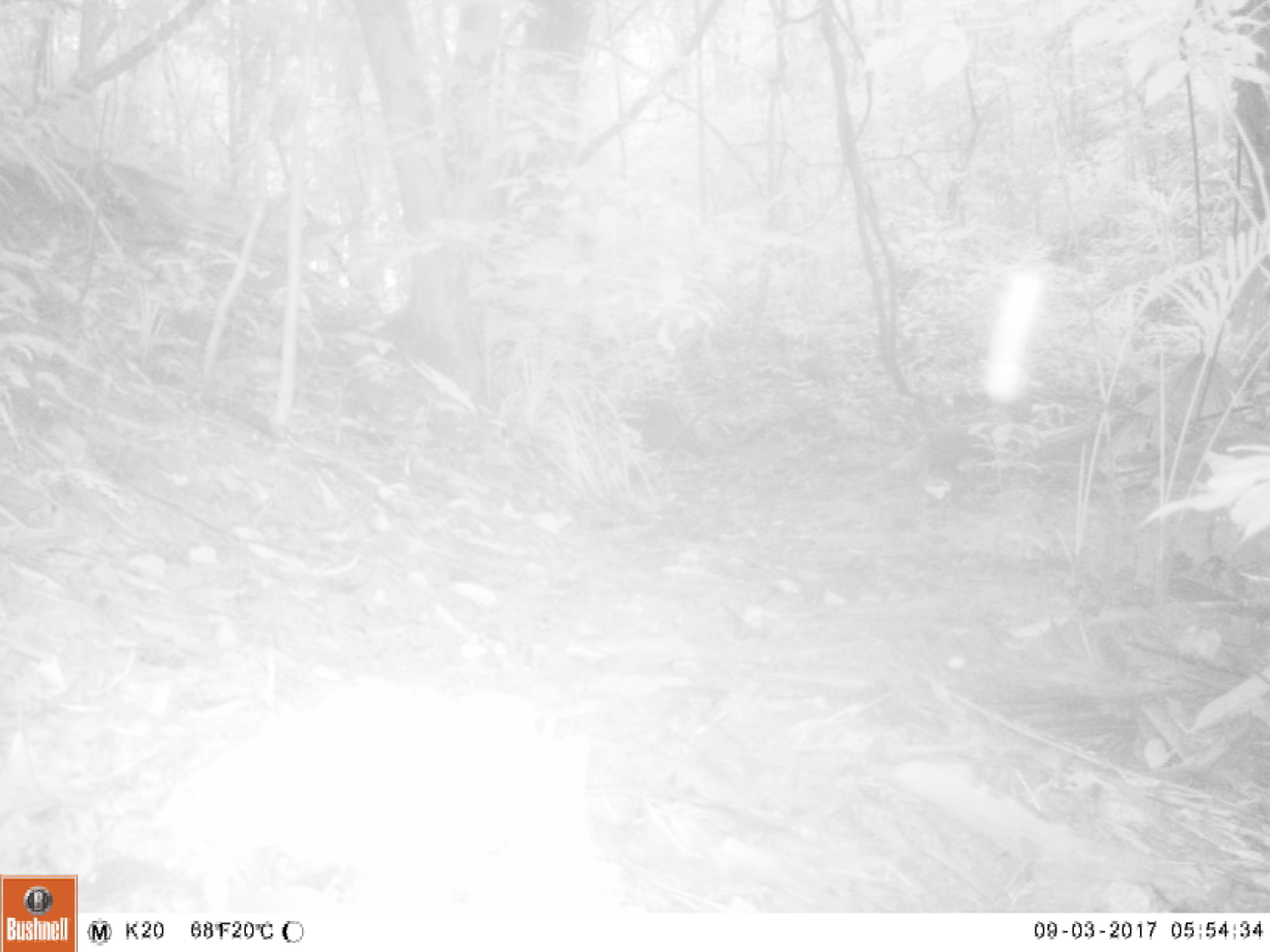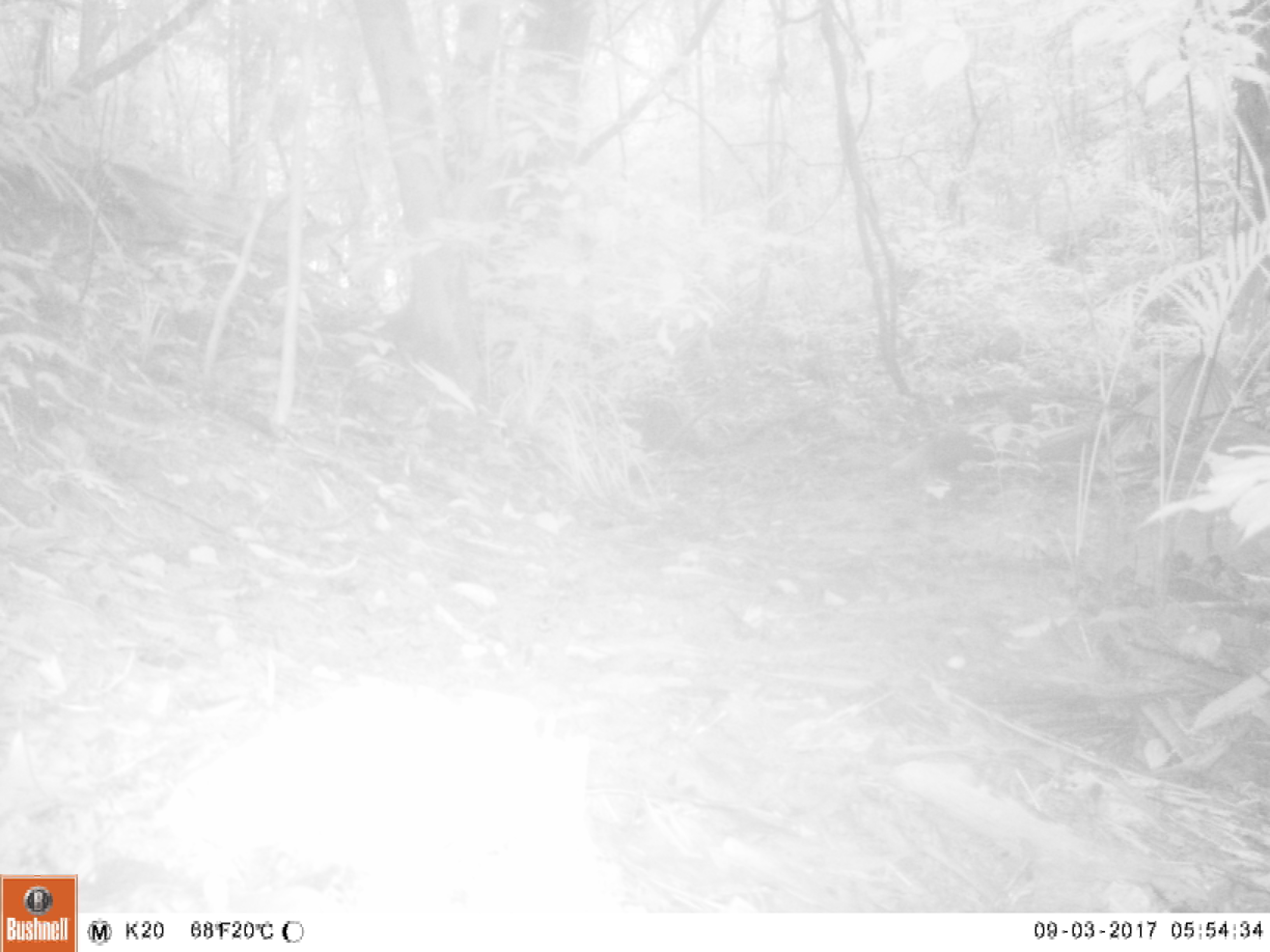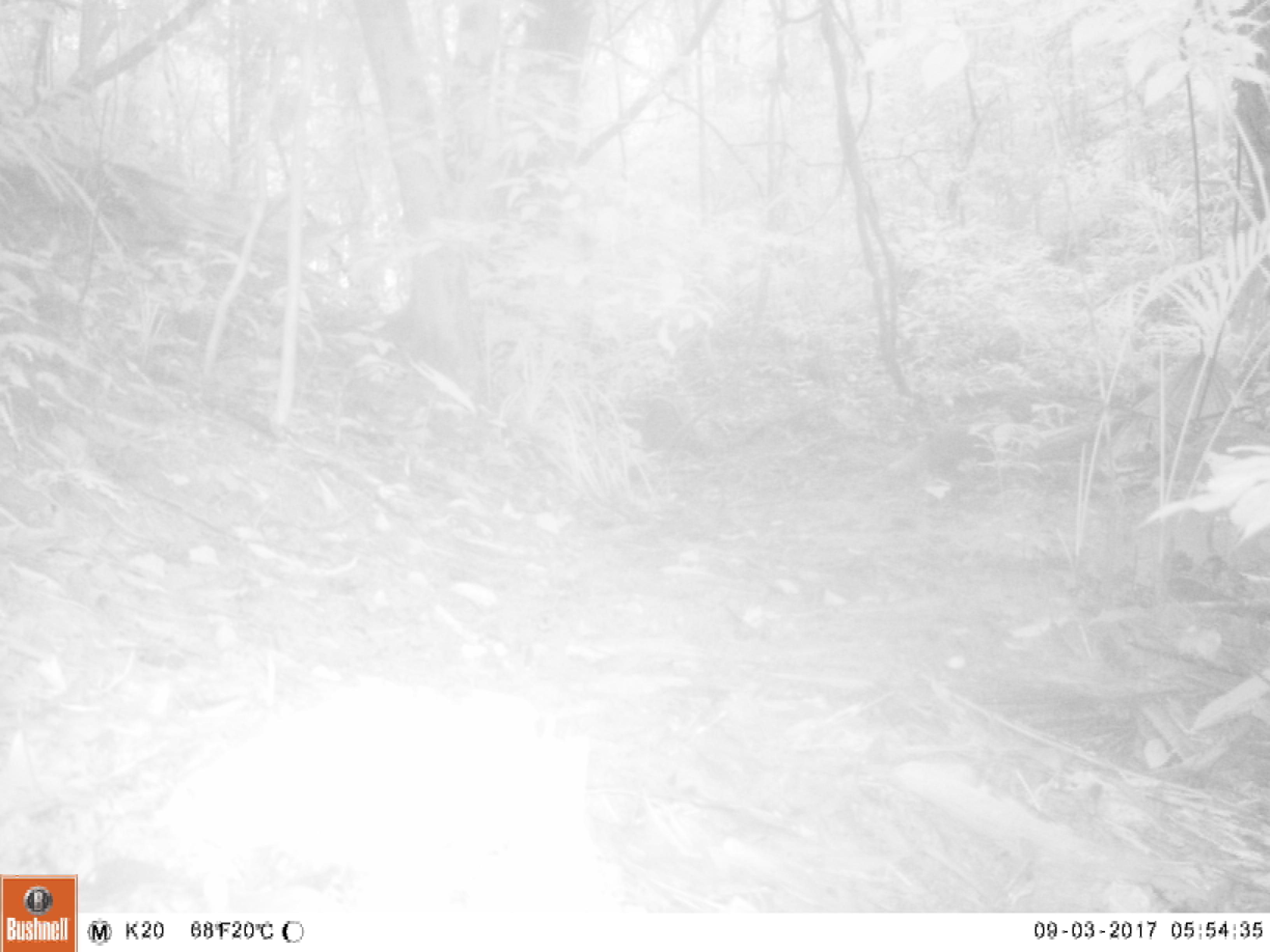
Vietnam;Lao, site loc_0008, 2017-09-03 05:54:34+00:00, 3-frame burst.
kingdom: Animalia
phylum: Chordata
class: Mammalia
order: Carnivora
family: Herpestidae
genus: Urva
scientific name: Urva urva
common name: crab-eating mongoose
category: crab eating mongoose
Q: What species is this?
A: Crab eating mongoose (crab-eating mongoose) (Urva urva).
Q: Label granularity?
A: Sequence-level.